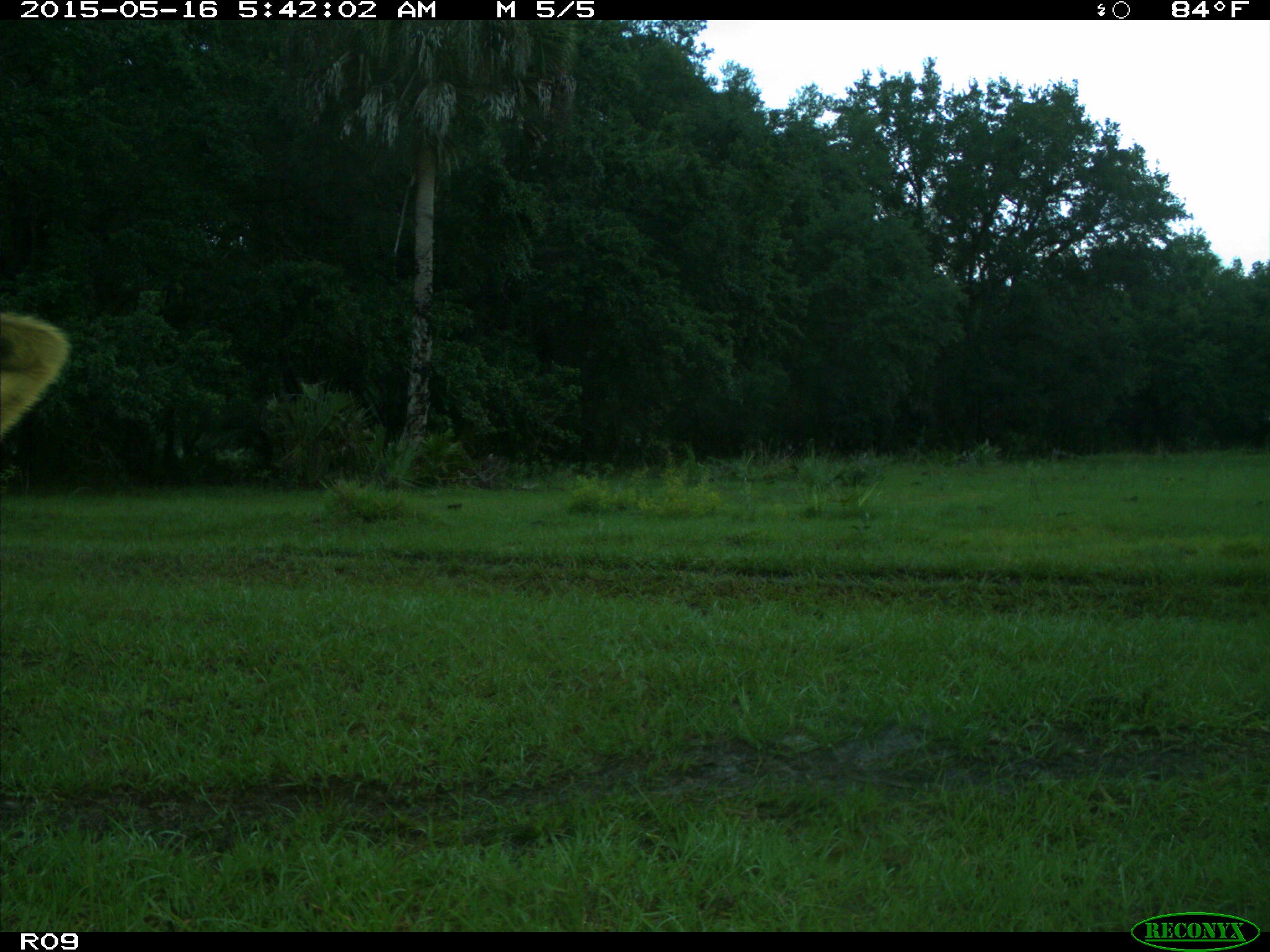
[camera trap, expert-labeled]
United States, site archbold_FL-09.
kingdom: Animalia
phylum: Chordata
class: Mammalia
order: Artiodactyla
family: Bovidae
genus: Bos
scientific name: Bos taurus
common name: domestic cow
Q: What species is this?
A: Bos taurus (domestic cow).